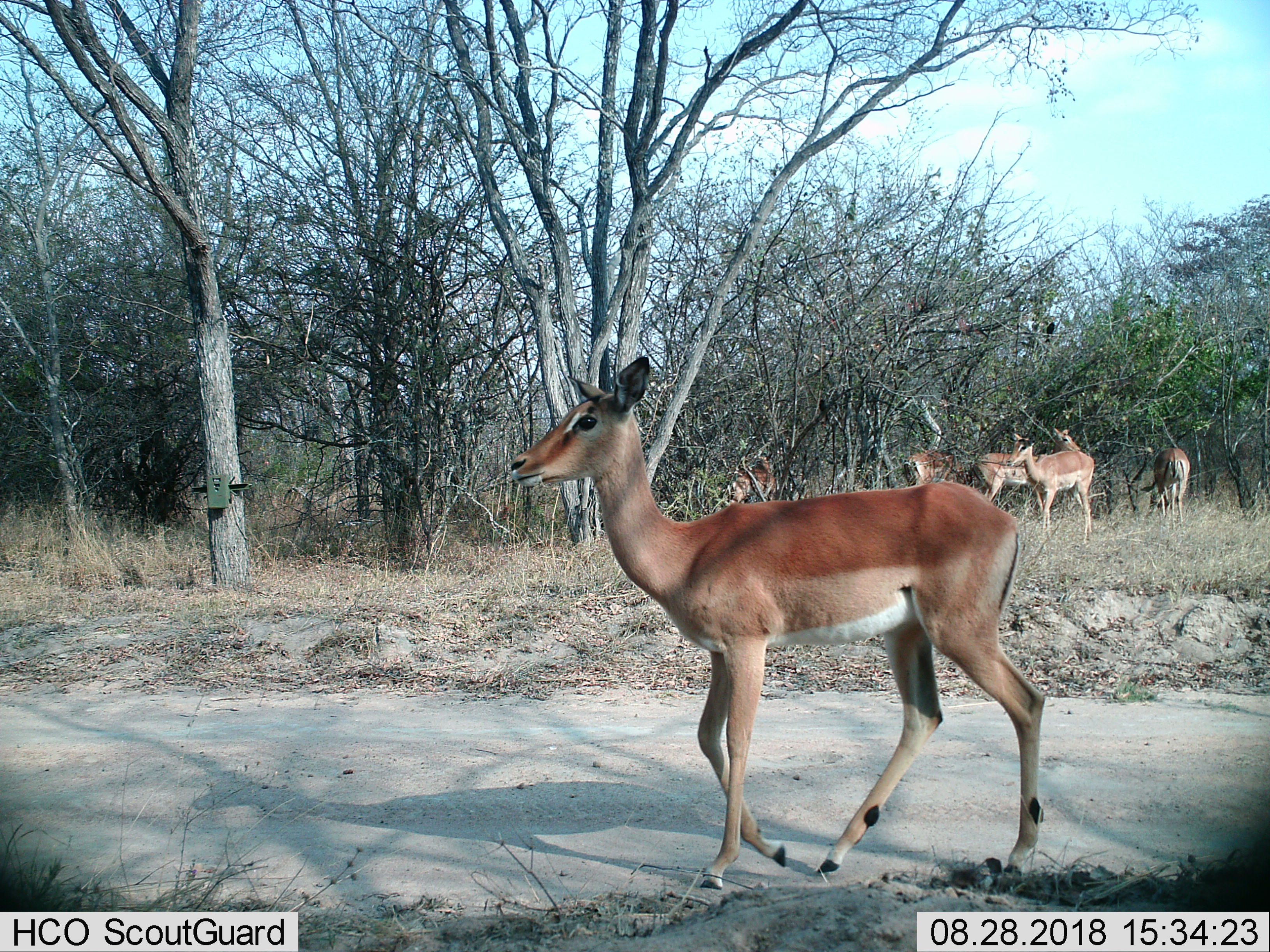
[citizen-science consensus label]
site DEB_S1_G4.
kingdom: Animalia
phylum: Chordata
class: Mammalia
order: Artiodactyla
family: Bovidae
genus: Aepyceros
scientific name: Aepyceros melampus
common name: impala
Impala (Aepyceros melampus), count 6. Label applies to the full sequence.